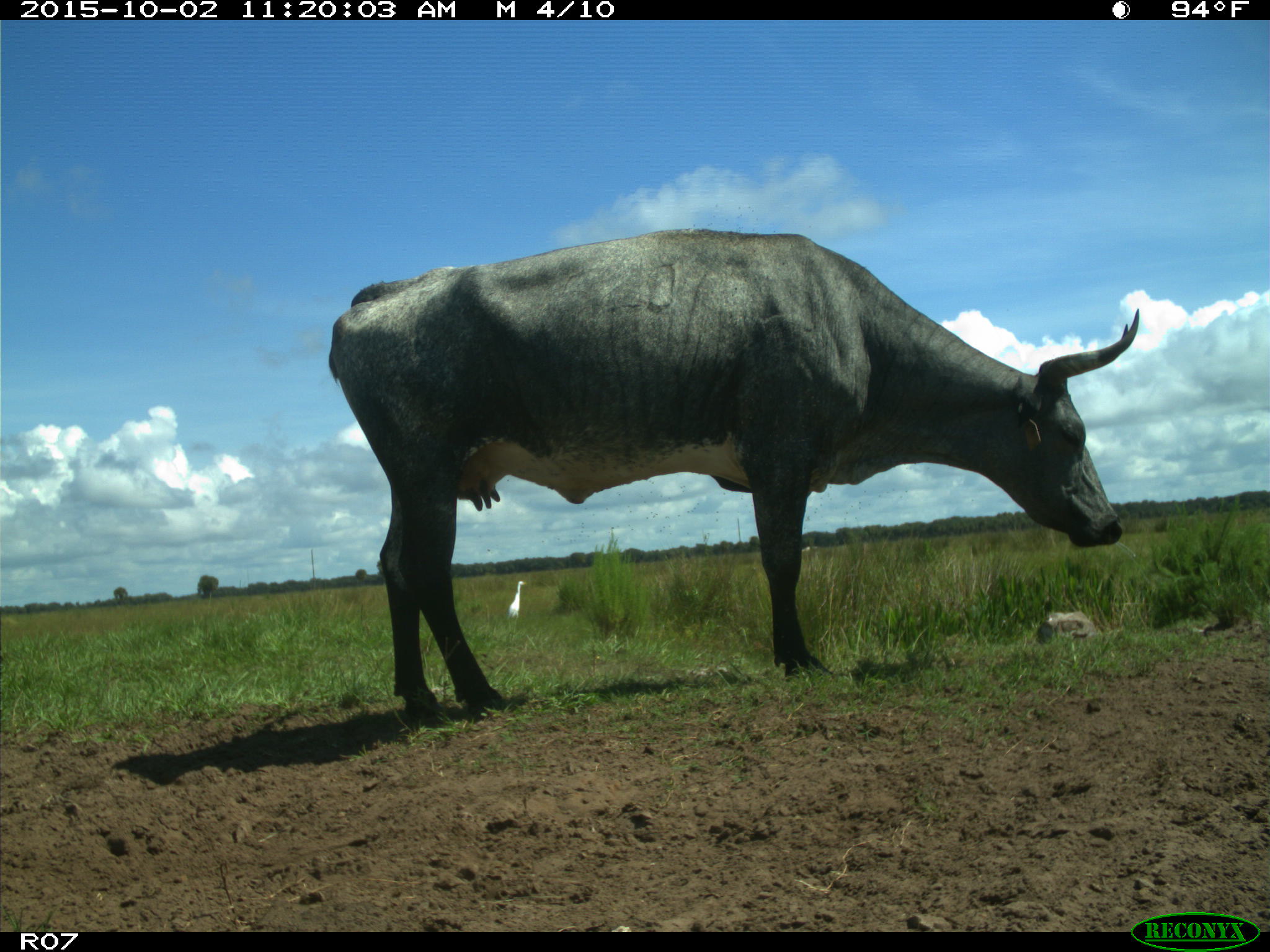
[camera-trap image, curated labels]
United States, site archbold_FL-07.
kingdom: Animalia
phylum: Chordata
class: Mammalia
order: Artiodactyla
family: Bovidae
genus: Bos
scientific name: Bos taurus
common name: domestic cow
Bos taurus (domestic cow).